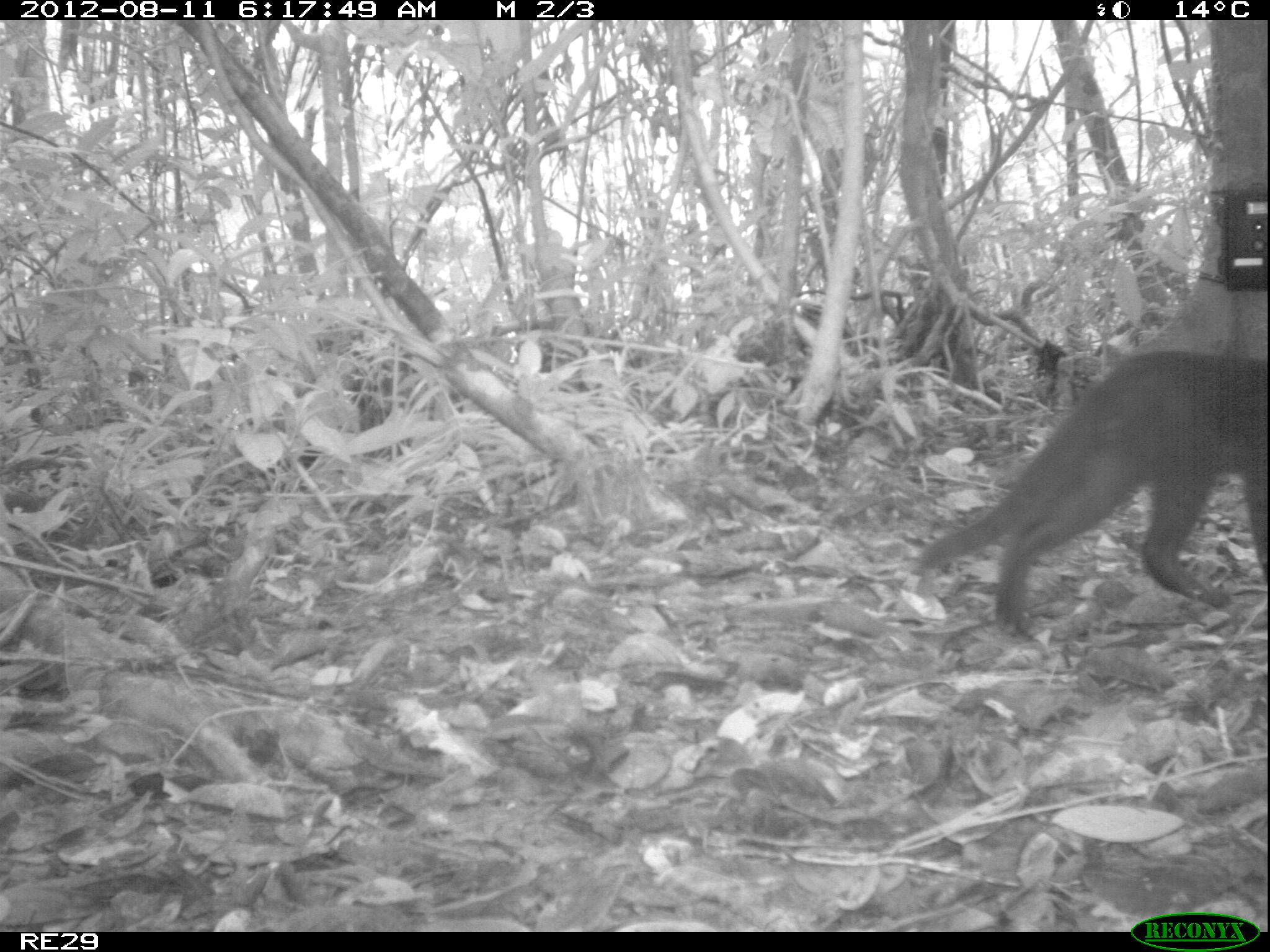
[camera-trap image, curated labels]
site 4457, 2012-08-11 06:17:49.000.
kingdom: Animalia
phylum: Chordata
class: Mammalia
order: Carnivora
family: Felidae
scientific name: Felidae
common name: felids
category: felis sp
Felis sp (felids) (Felidae), count 1.